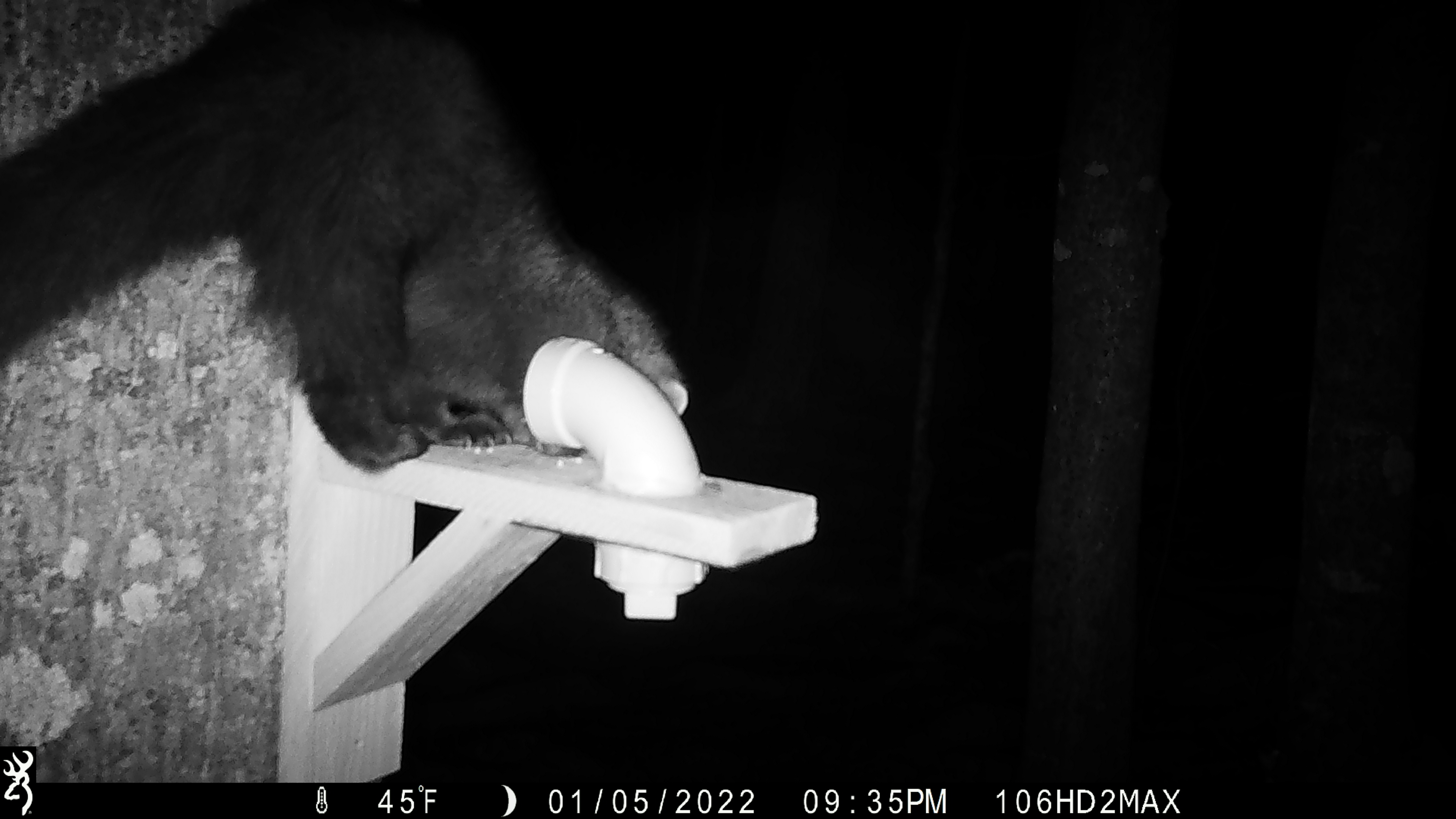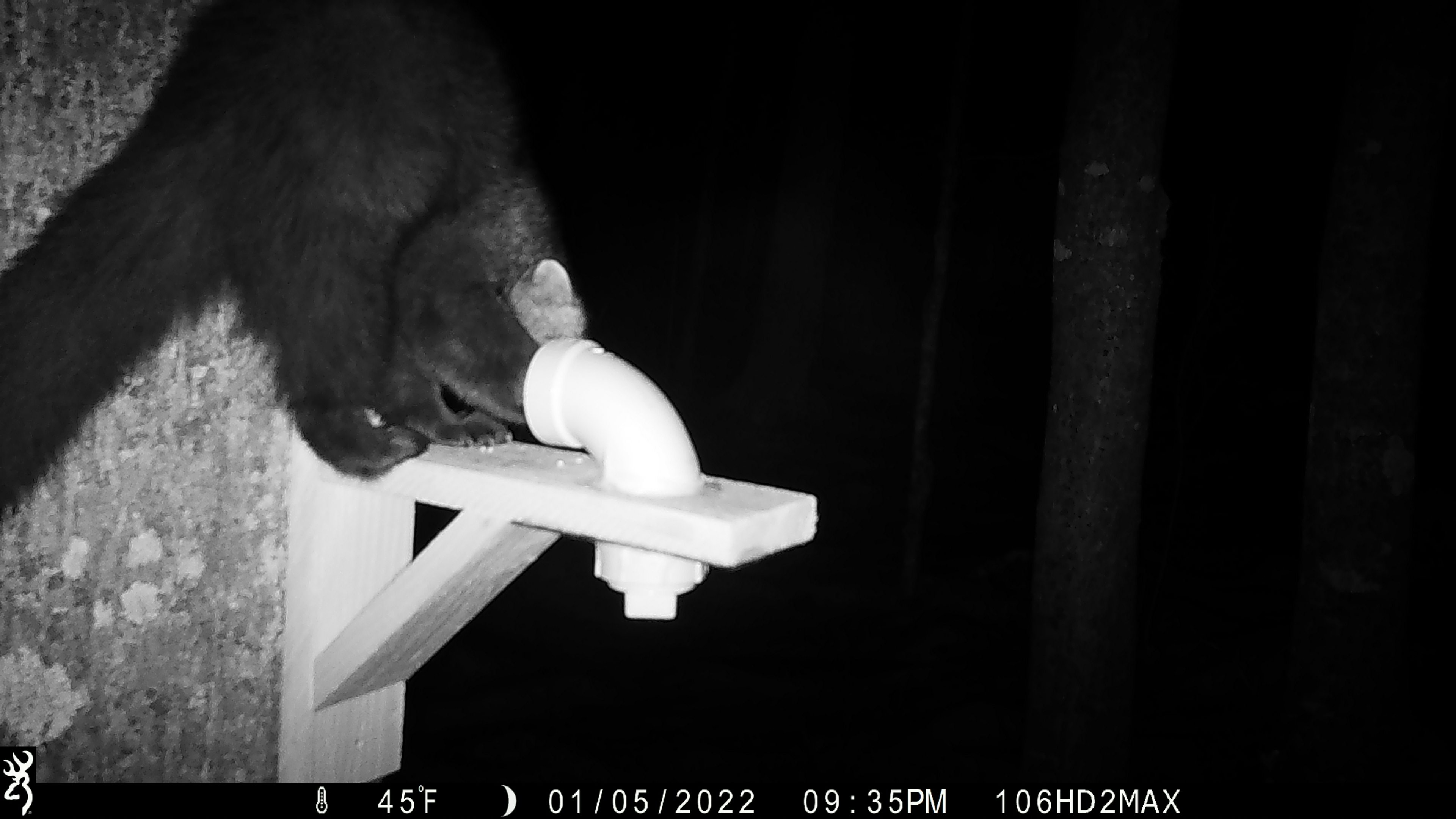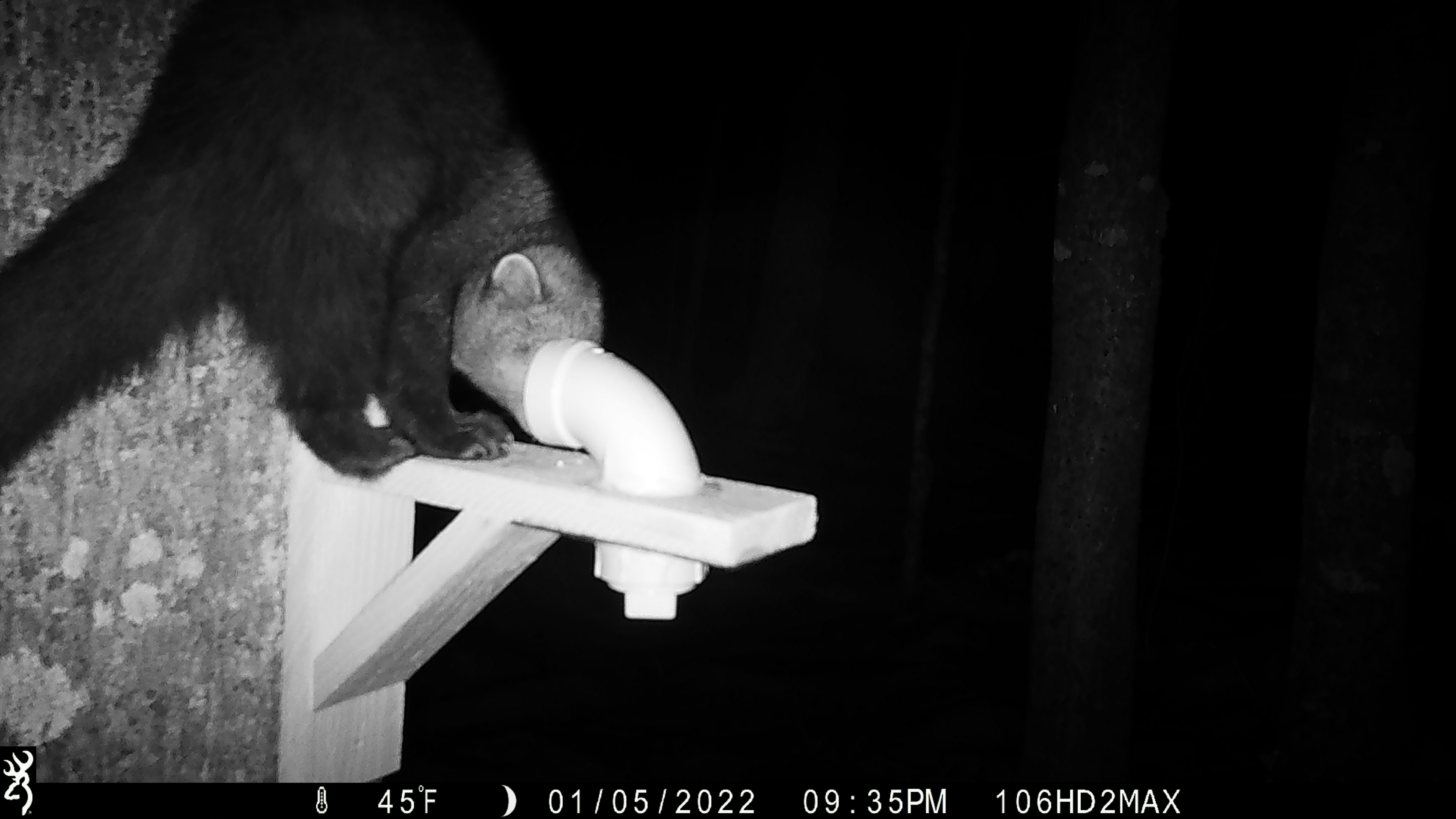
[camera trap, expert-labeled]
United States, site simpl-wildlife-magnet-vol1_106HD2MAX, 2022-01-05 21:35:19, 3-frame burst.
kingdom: Animalia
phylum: Chordata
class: Mammalia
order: Carnivora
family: Mustelidae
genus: Pekania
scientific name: Pekania pennanti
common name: fisher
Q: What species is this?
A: Fisher (Pekania pennanti).